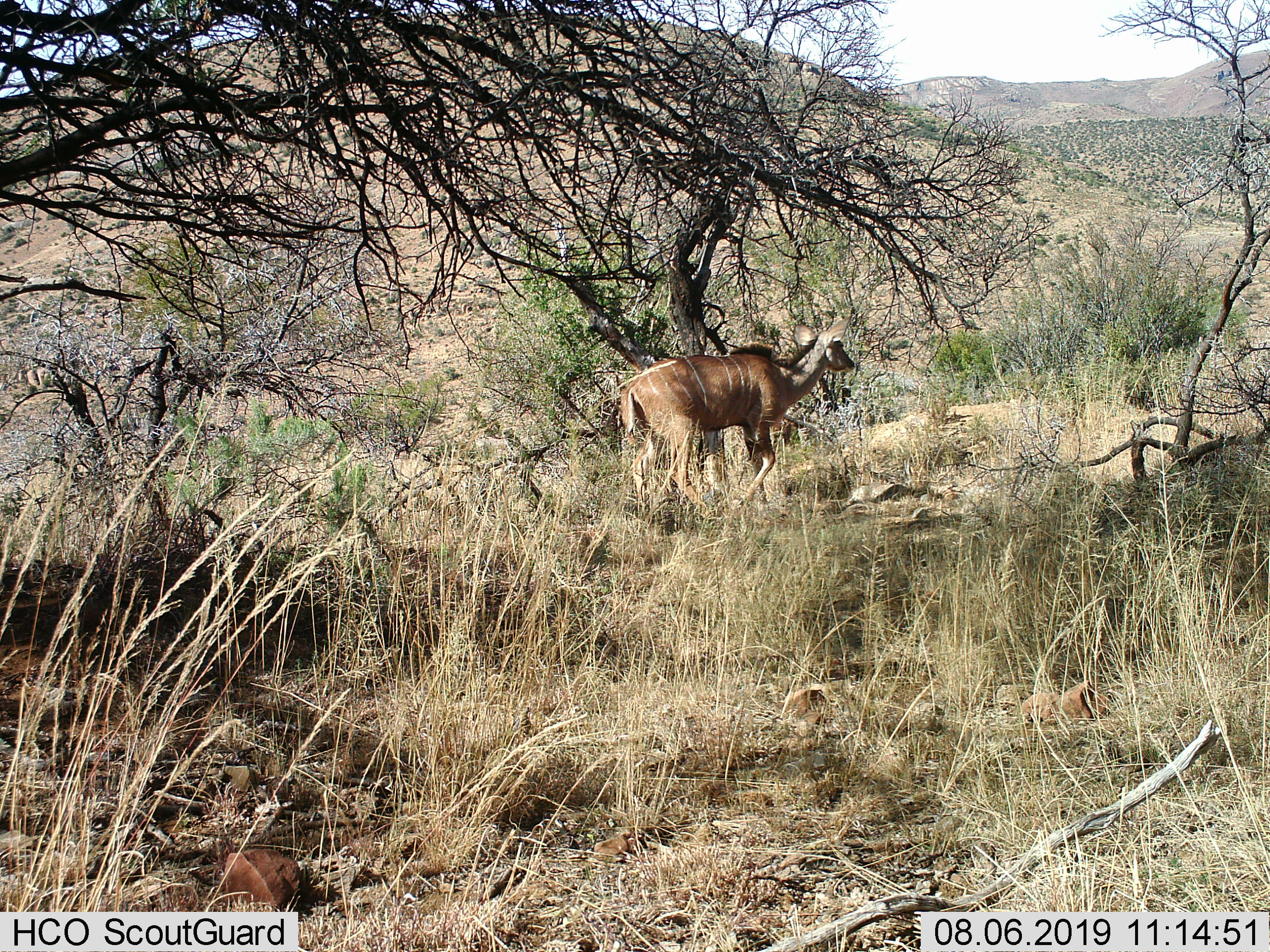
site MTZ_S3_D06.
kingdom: Animalia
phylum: Chordata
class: Mammalia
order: Artiodactyla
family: Bovidae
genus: Tragelaphus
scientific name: Tragelaphus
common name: kudu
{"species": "kudu (Tragelaphus)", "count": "1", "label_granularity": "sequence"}